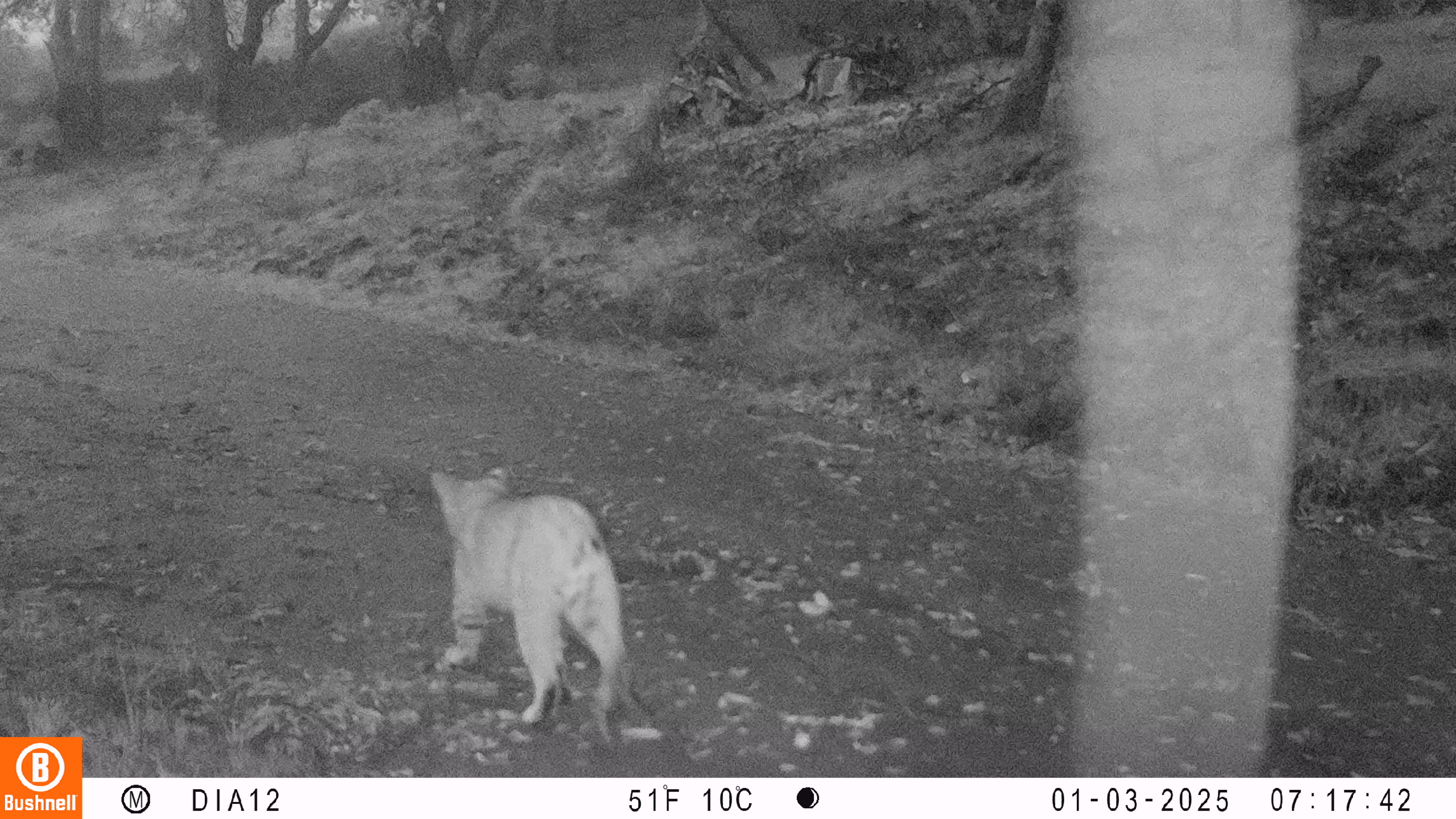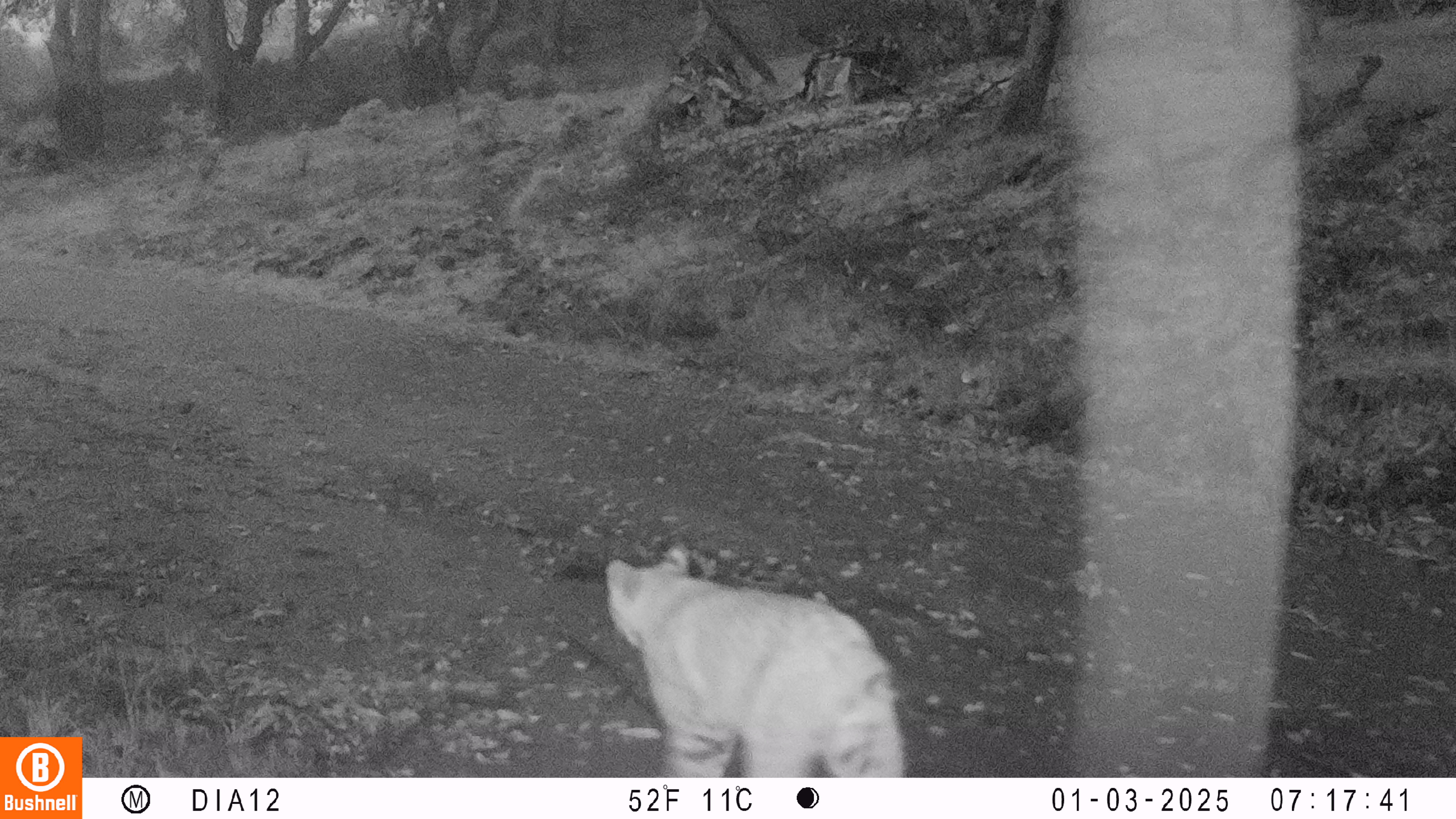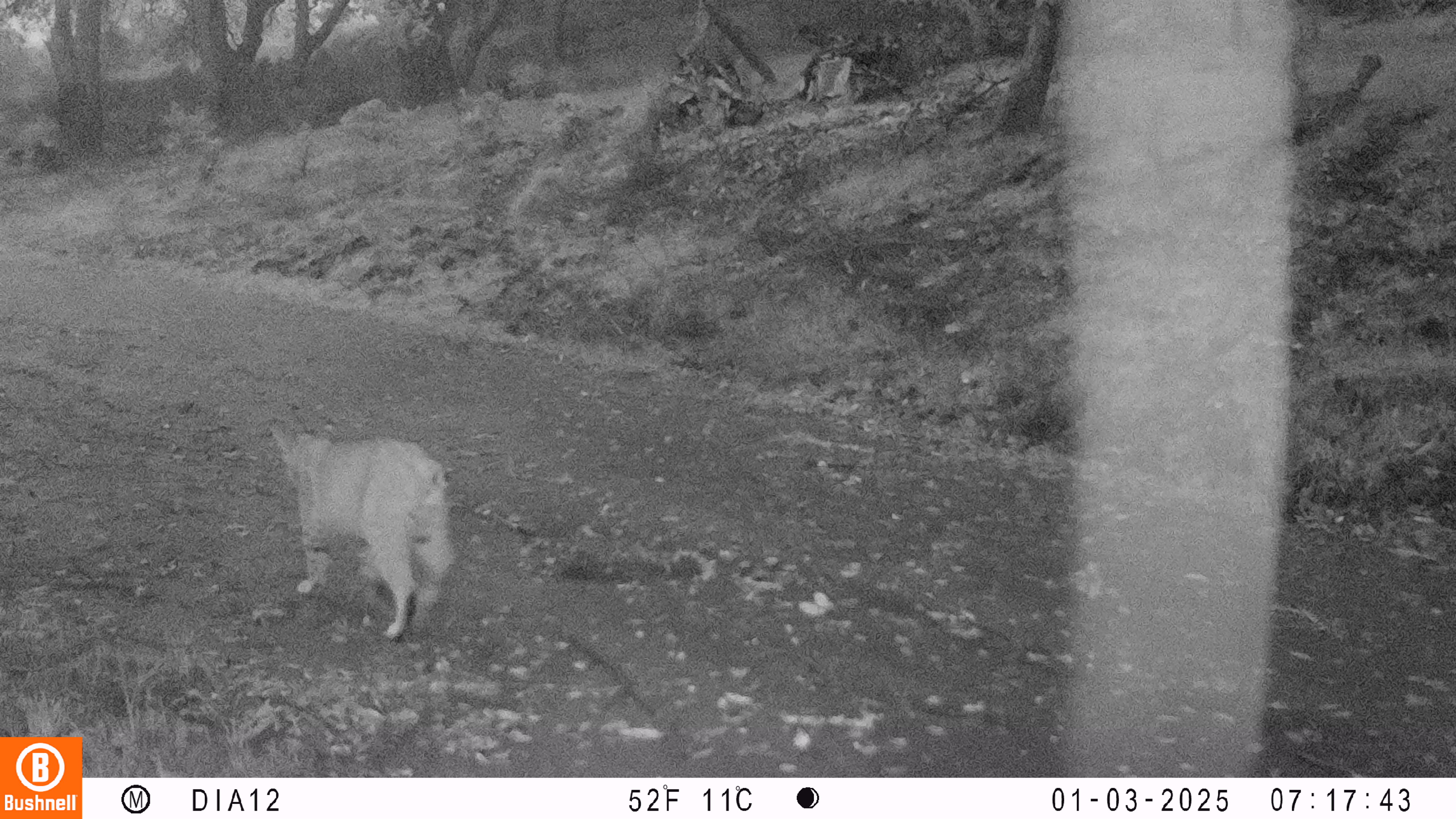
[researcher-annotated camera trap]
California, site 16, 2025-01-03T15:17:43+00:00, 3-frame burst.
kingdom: Animalia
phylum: Chordata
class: Mammalia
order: Carnivora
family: Felidae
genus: Lynx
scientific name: Lynx rufus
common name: bobcat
Bobcat (Lynx rufus).